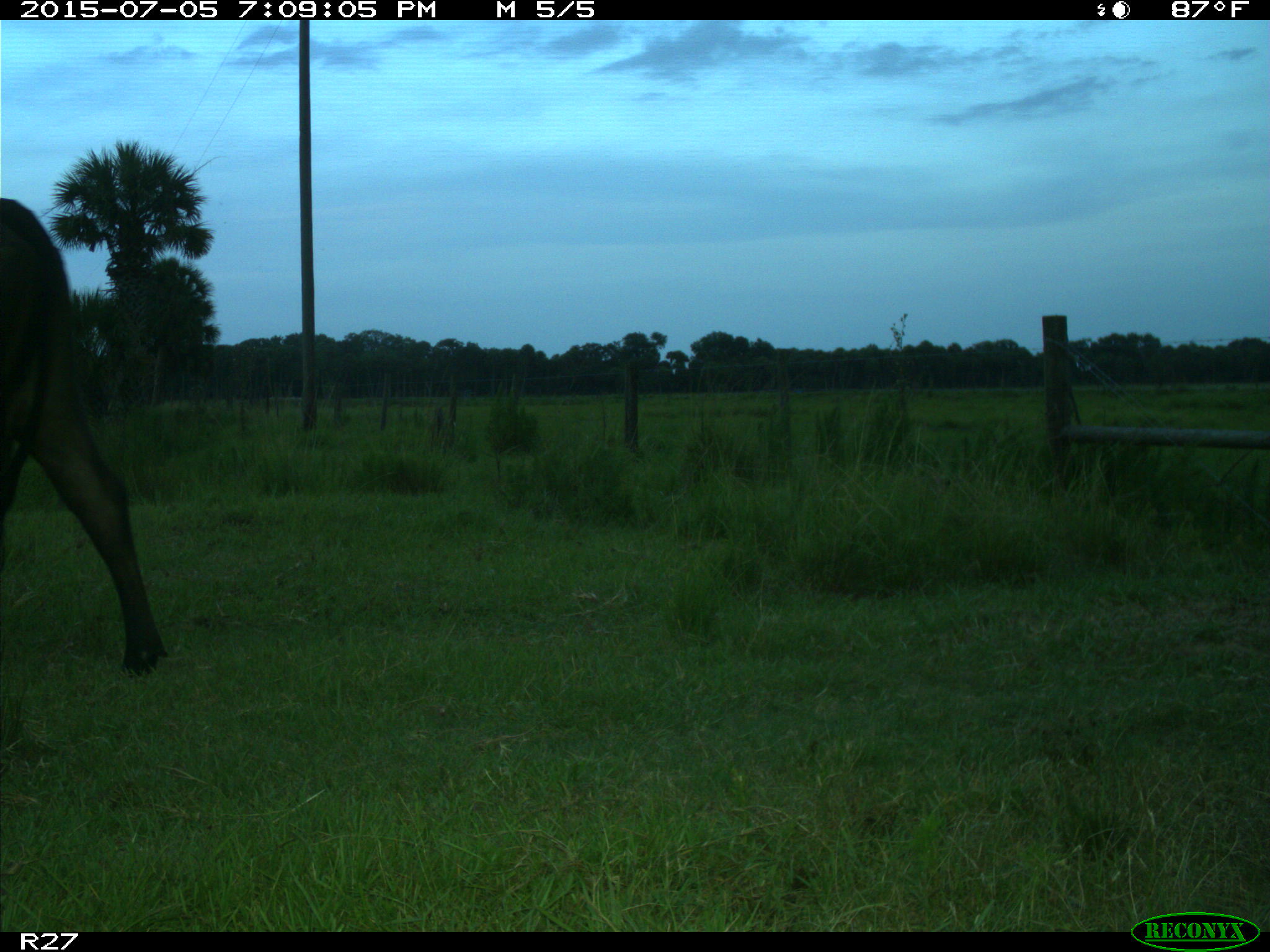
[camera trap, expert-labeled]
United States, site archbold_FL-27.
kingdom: Animalia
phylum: Chordata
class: Mammalia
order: Artiodactyla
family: Bovidae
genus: Bos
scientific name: Bos taurus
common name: domestic cow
Bos taurus (domestic cow).